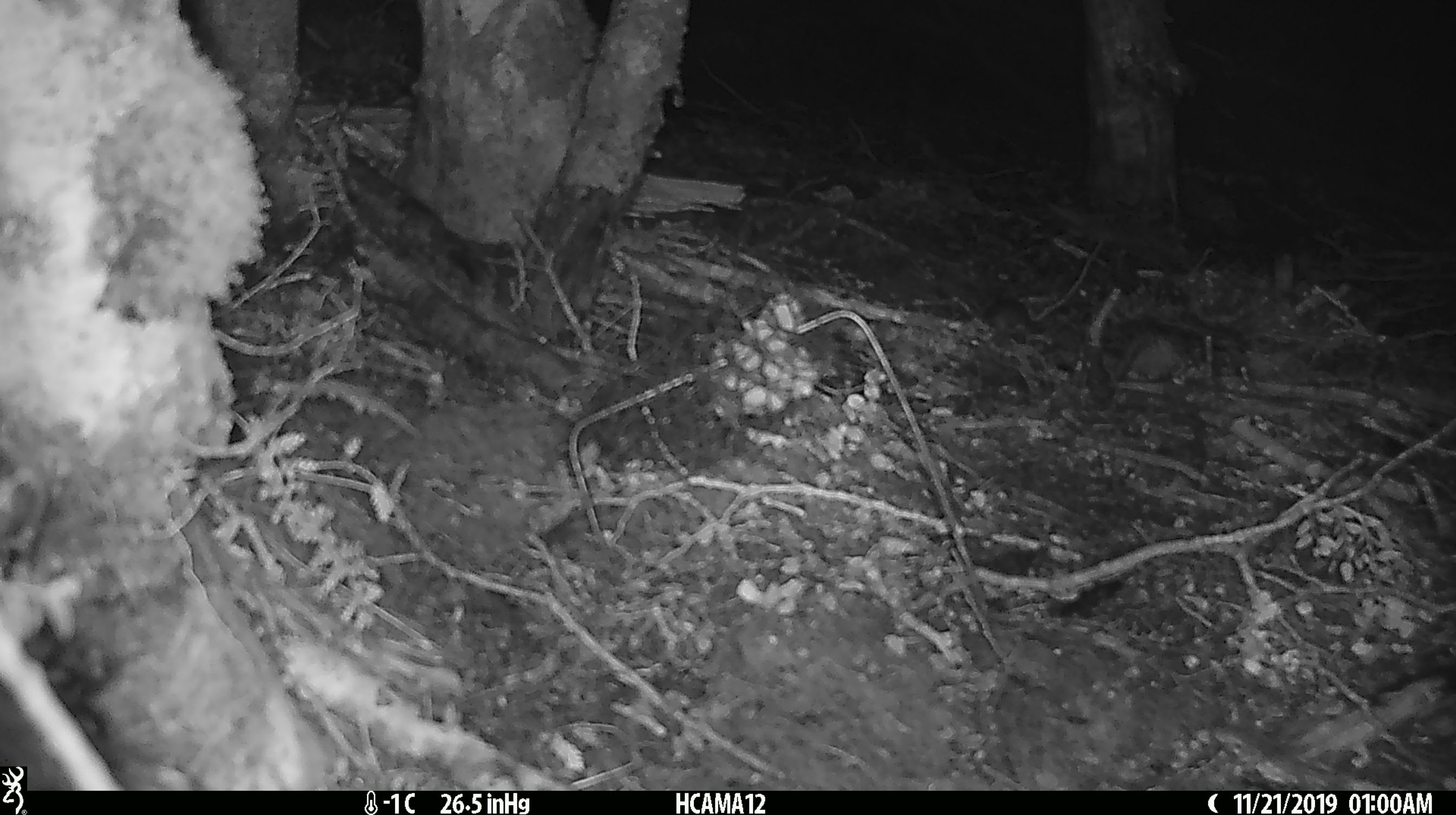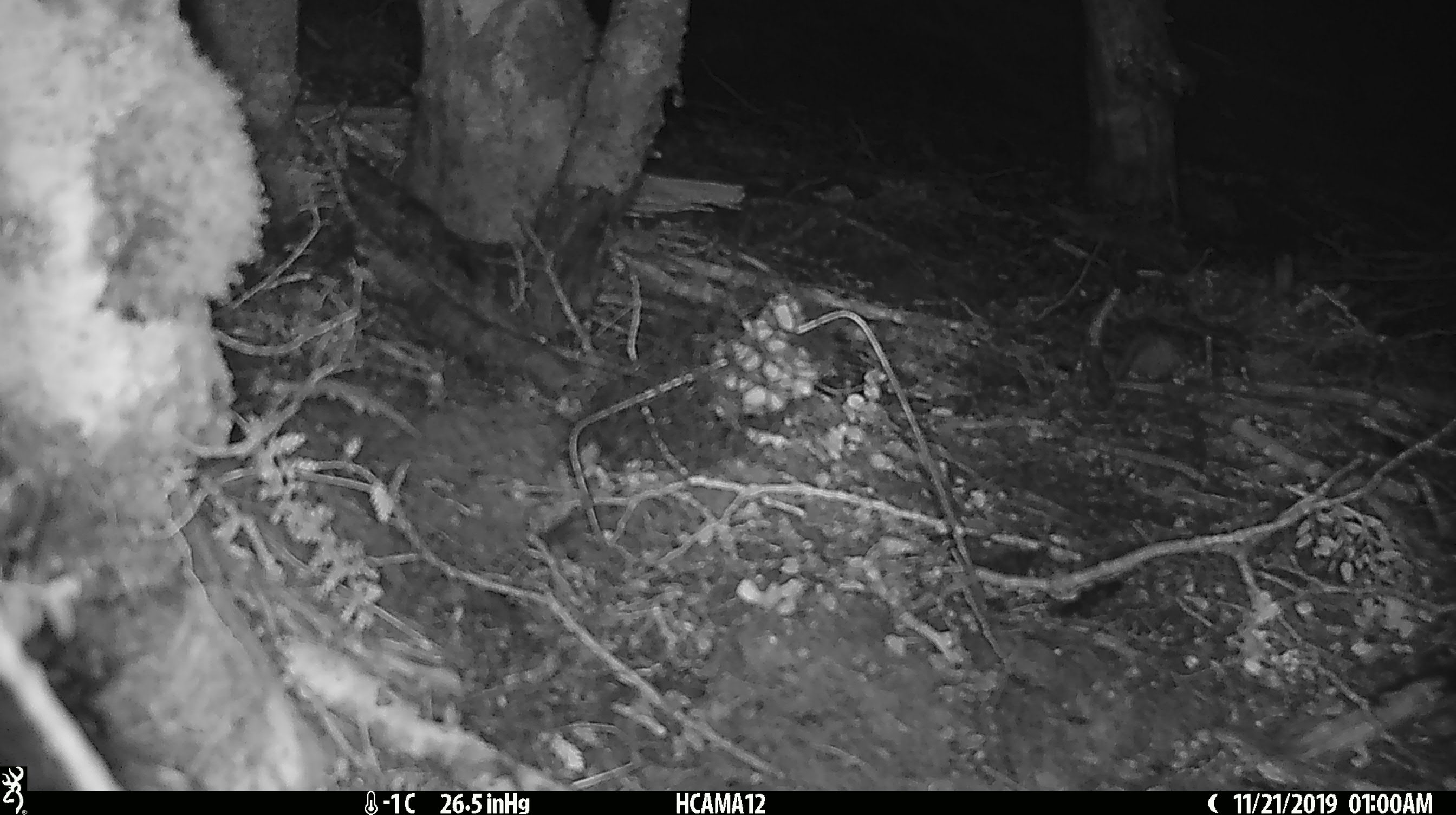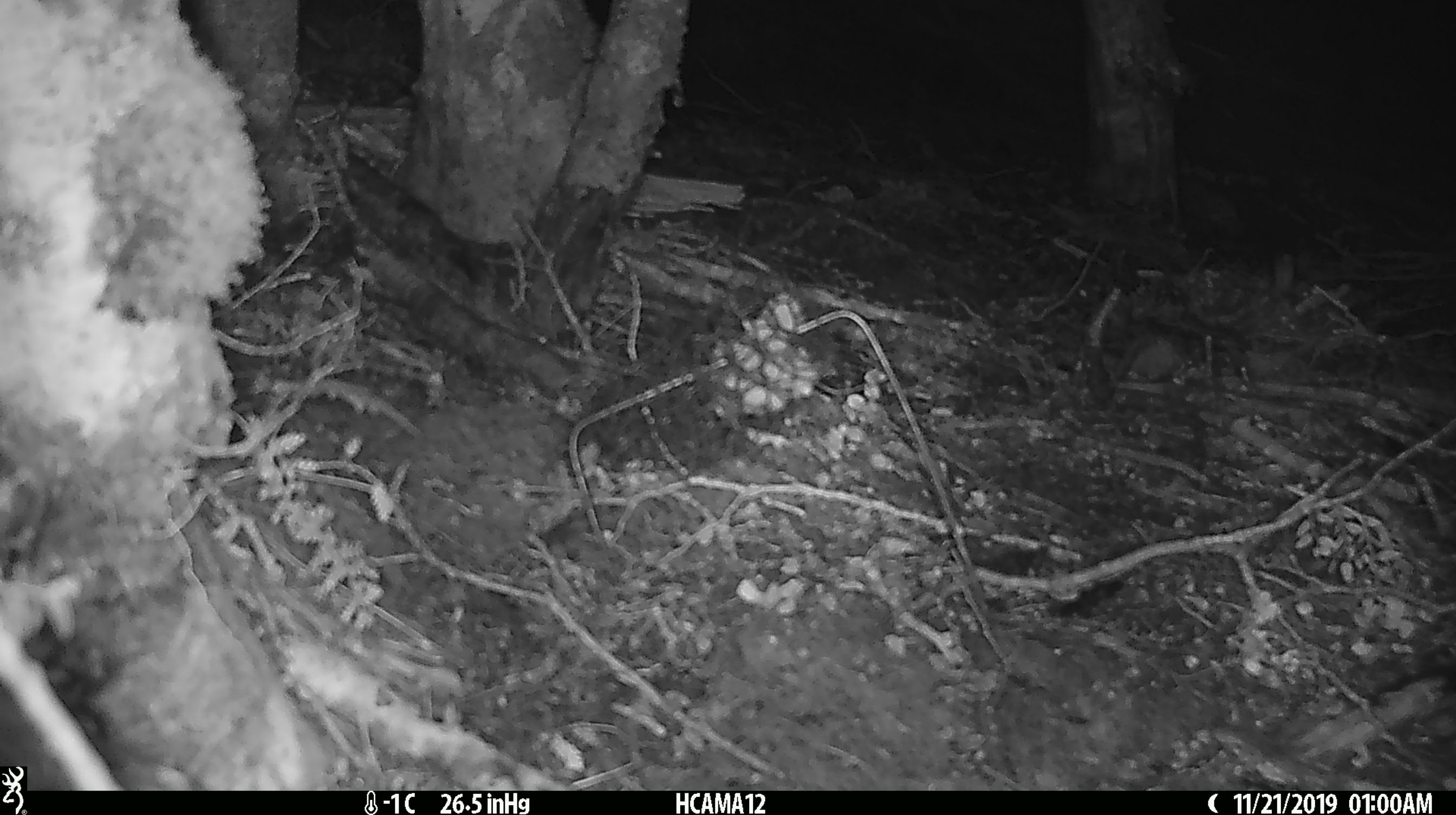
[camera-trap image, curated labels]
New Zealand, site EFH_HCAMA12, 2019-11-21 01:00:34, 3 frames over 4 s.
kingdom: Animalia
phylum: Chordata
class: Mammalia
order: Rodentia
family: Muridae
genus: Mus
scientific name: Mus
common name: mouse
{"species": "mouse (Mus)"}